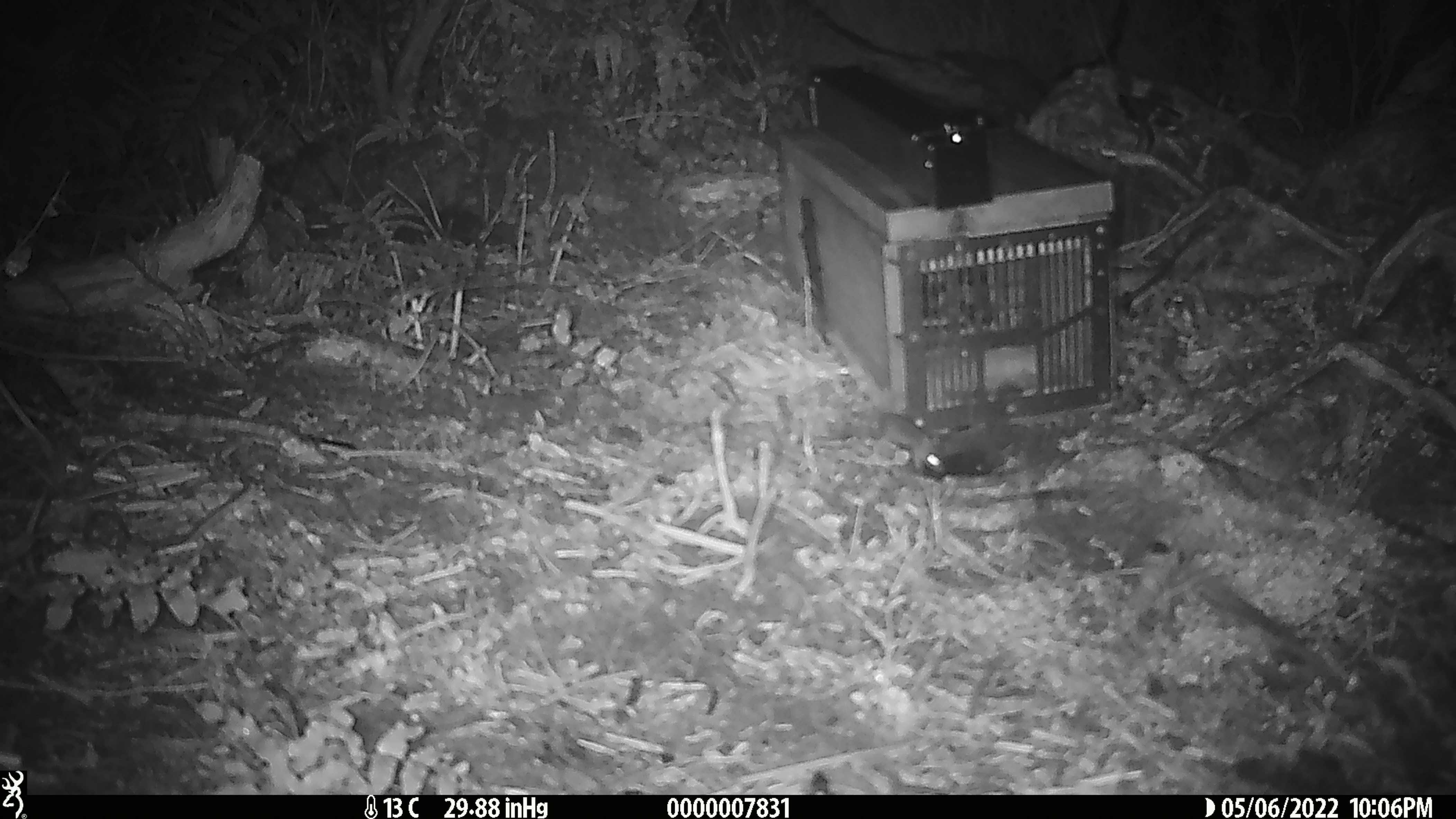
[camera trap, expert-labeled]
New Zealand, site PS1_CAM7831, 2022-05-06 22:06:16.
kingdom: Animalia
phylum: Chordata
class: Mammalia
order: Rodentia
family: Muridae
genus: Mus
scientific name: Mus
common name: mouse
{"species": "mouse (Mus)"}